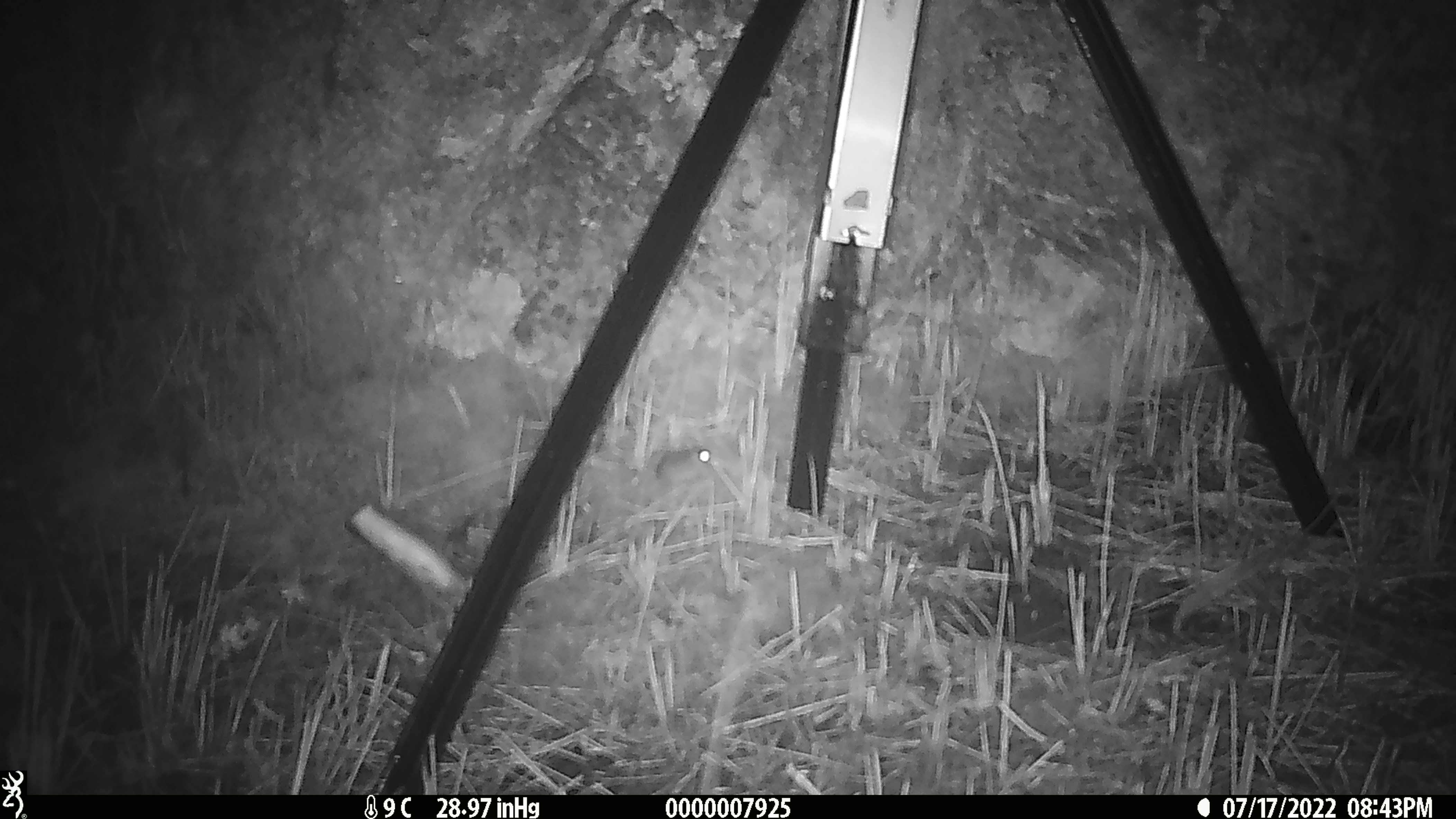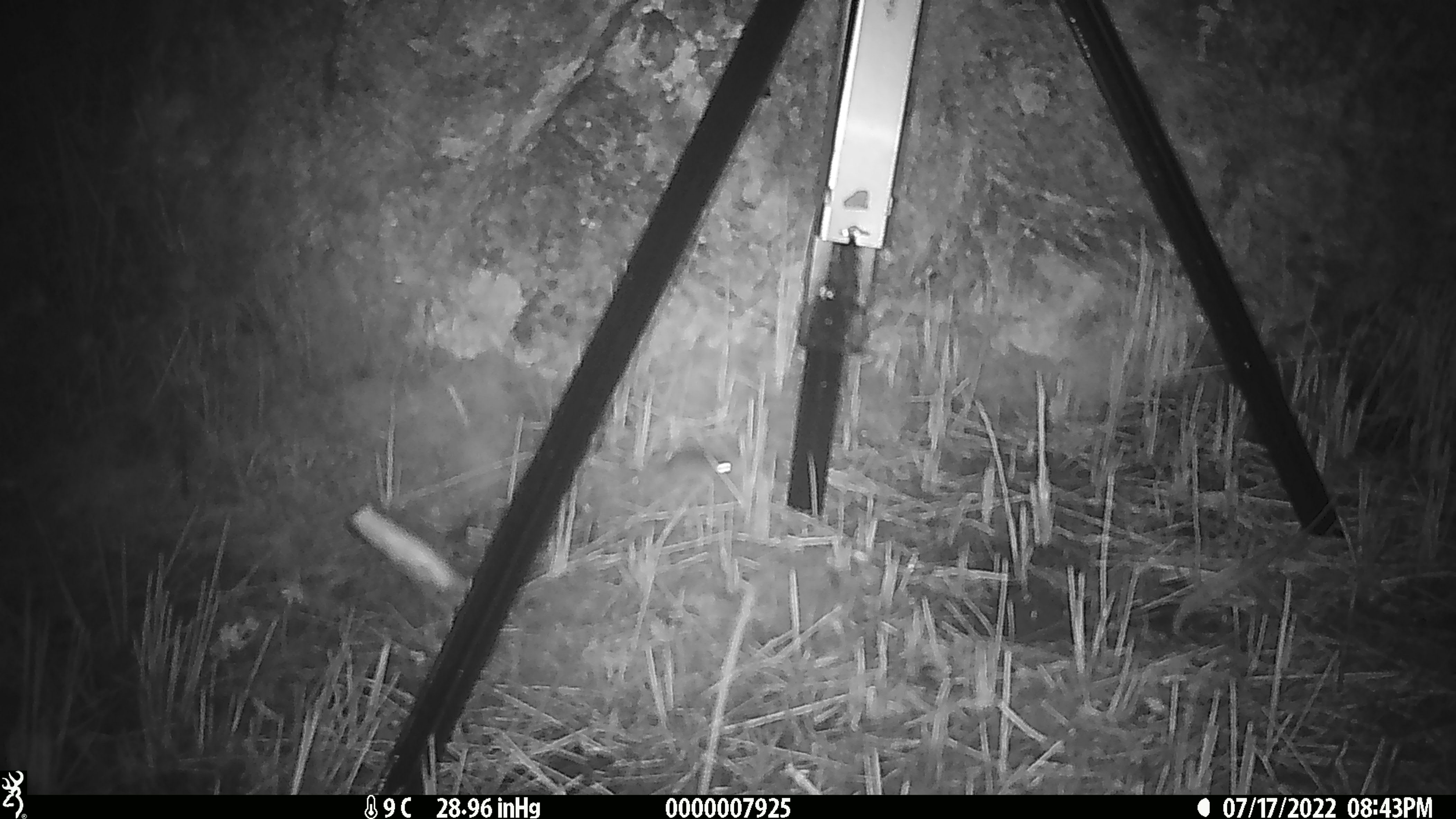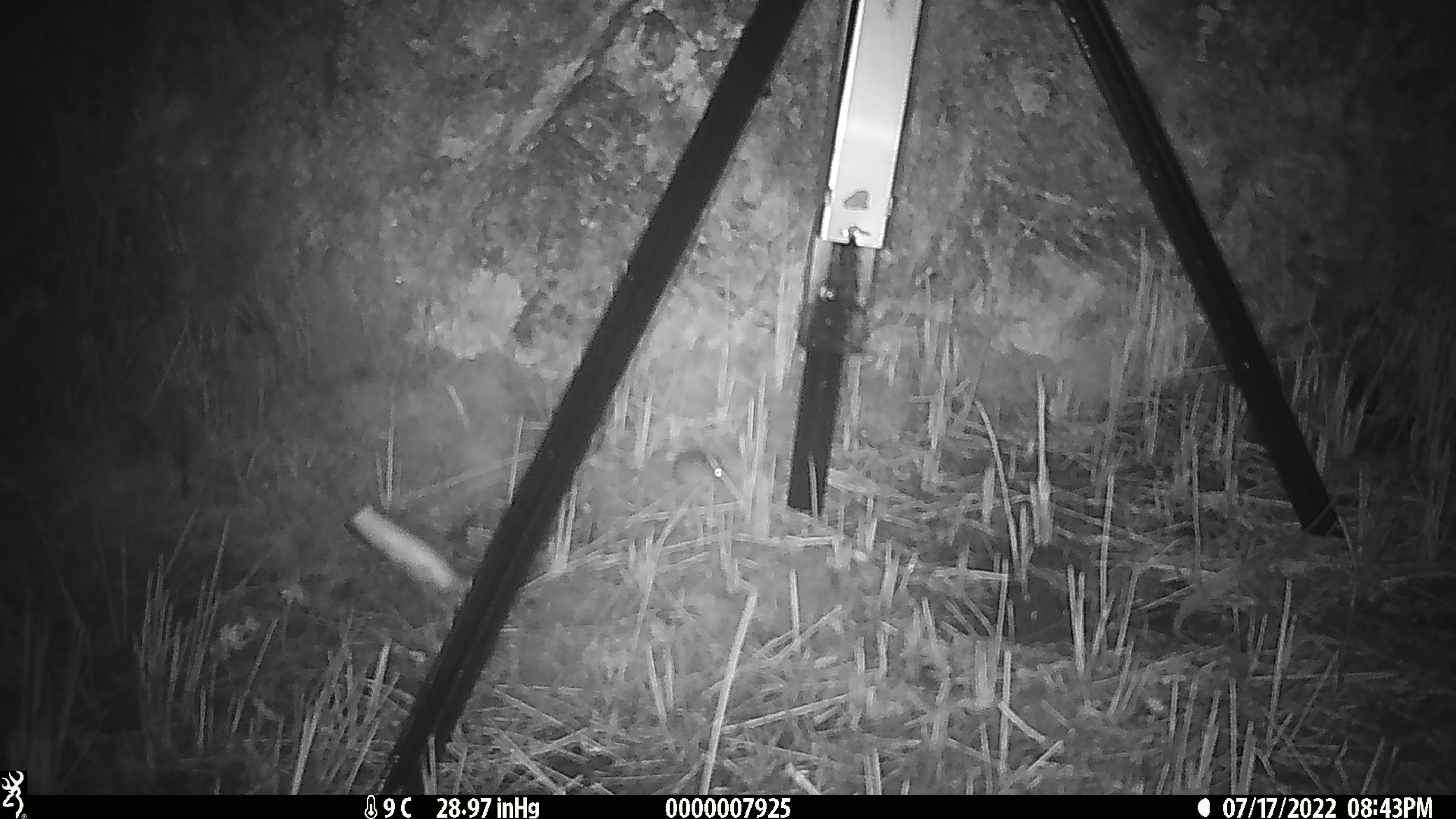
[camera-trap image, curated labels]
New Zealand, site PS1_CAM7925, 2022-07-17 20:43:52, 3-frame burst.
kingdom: Animalia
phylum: Chordata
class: Mammalia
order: Rodentia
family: Muridae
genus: Mus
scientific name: Mus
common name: mouse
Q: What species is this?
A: Mouse (Mus).